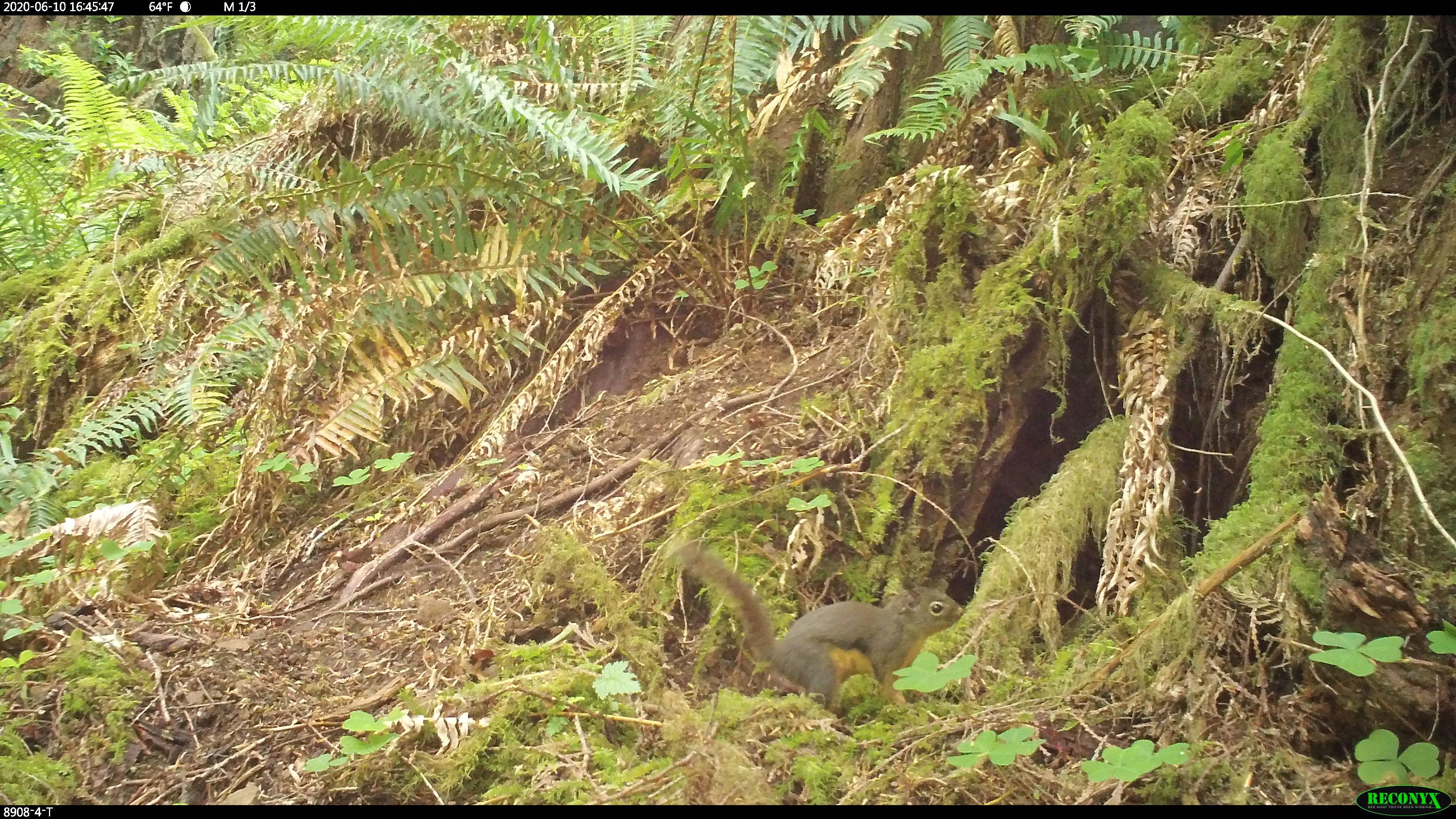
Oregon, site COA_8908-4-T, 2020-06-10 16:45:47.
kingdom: Animalia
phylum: Chordata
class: Mammalia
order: Rodentia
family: Sciuridae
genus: Tamiasciurus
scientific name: Tamiasciurus douglasii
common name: douglas squirrel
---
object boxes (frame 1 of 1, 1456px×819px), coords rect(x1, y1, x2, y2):
douglas squirrel: rect(684, 547, 962, 707)